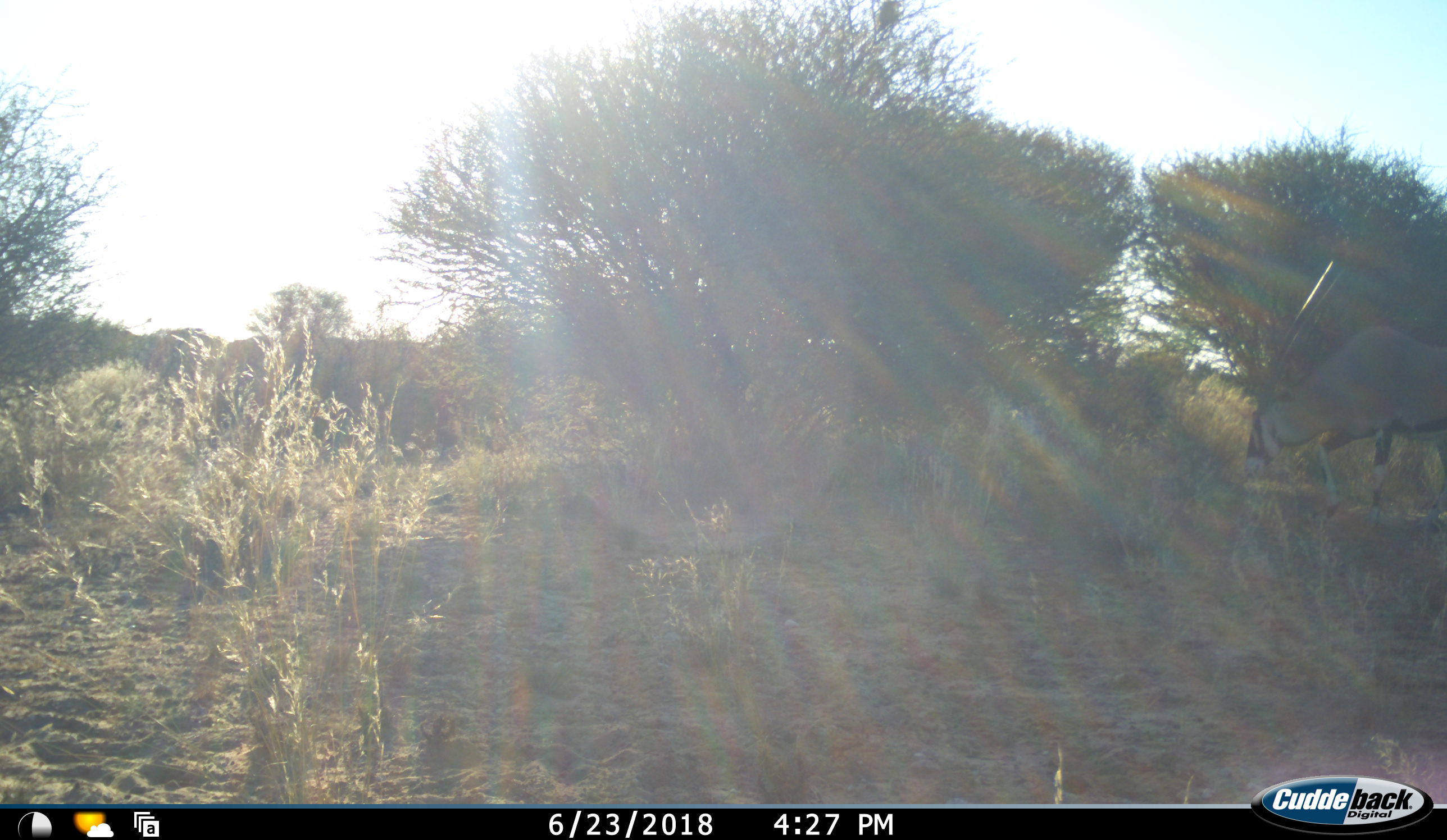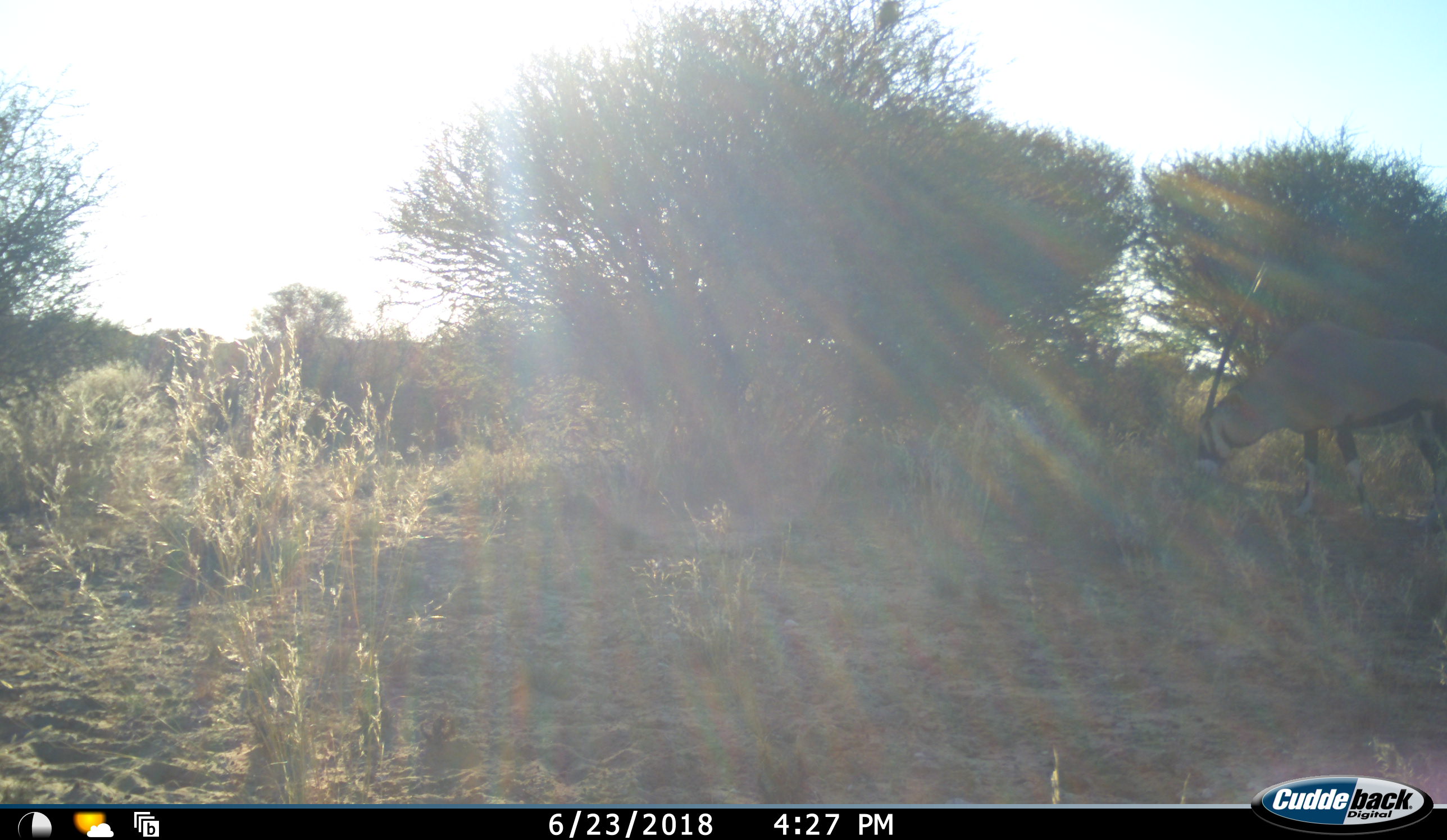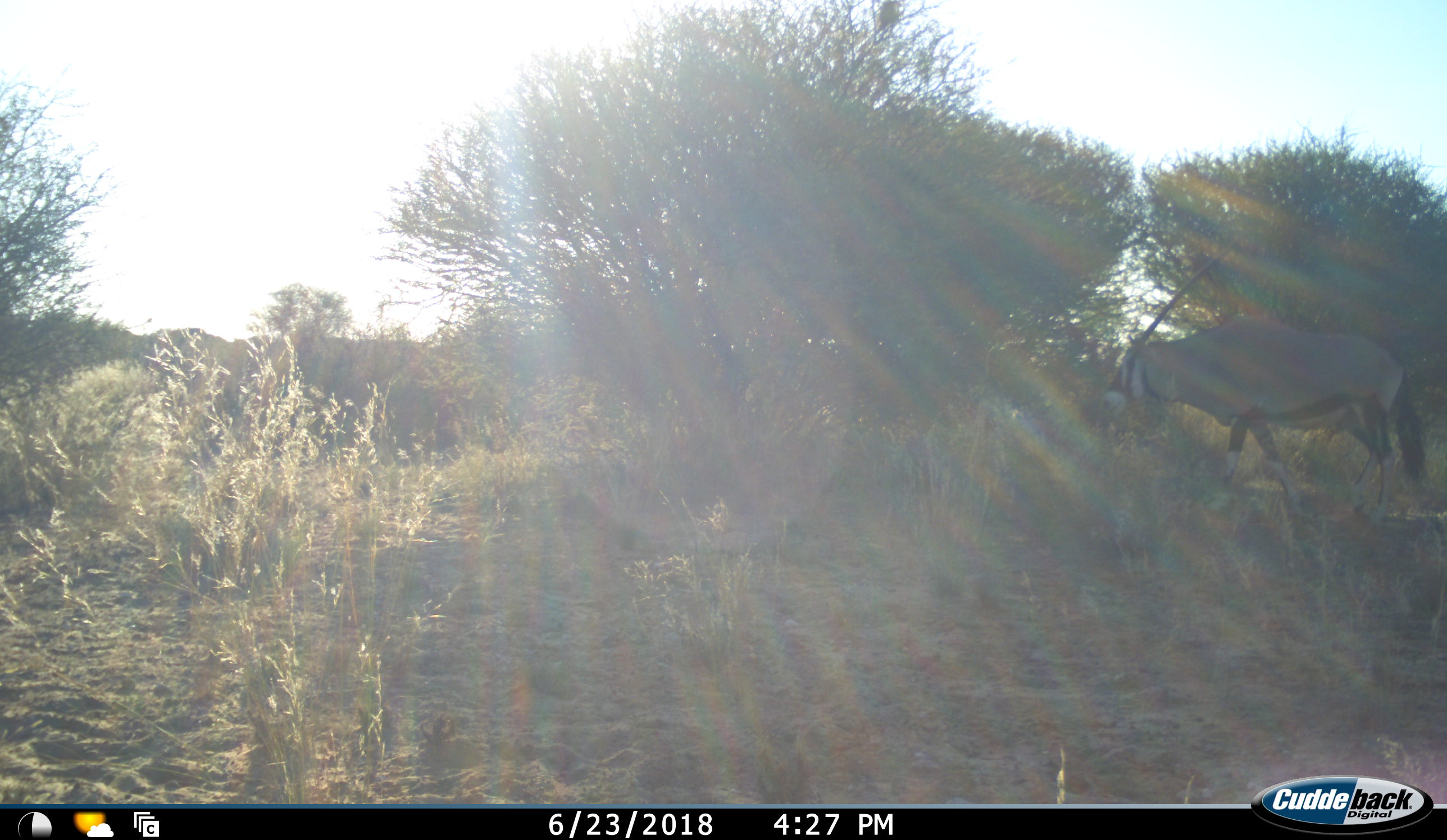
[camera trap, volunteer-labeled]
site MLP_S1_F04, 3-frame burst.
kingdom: Animalia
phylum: Chordata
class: Mammalia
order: Artiodactyla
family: Bovidae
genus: Oryx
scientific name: Oryx gazella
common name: gemsbok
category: oryx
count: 1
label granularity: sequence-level